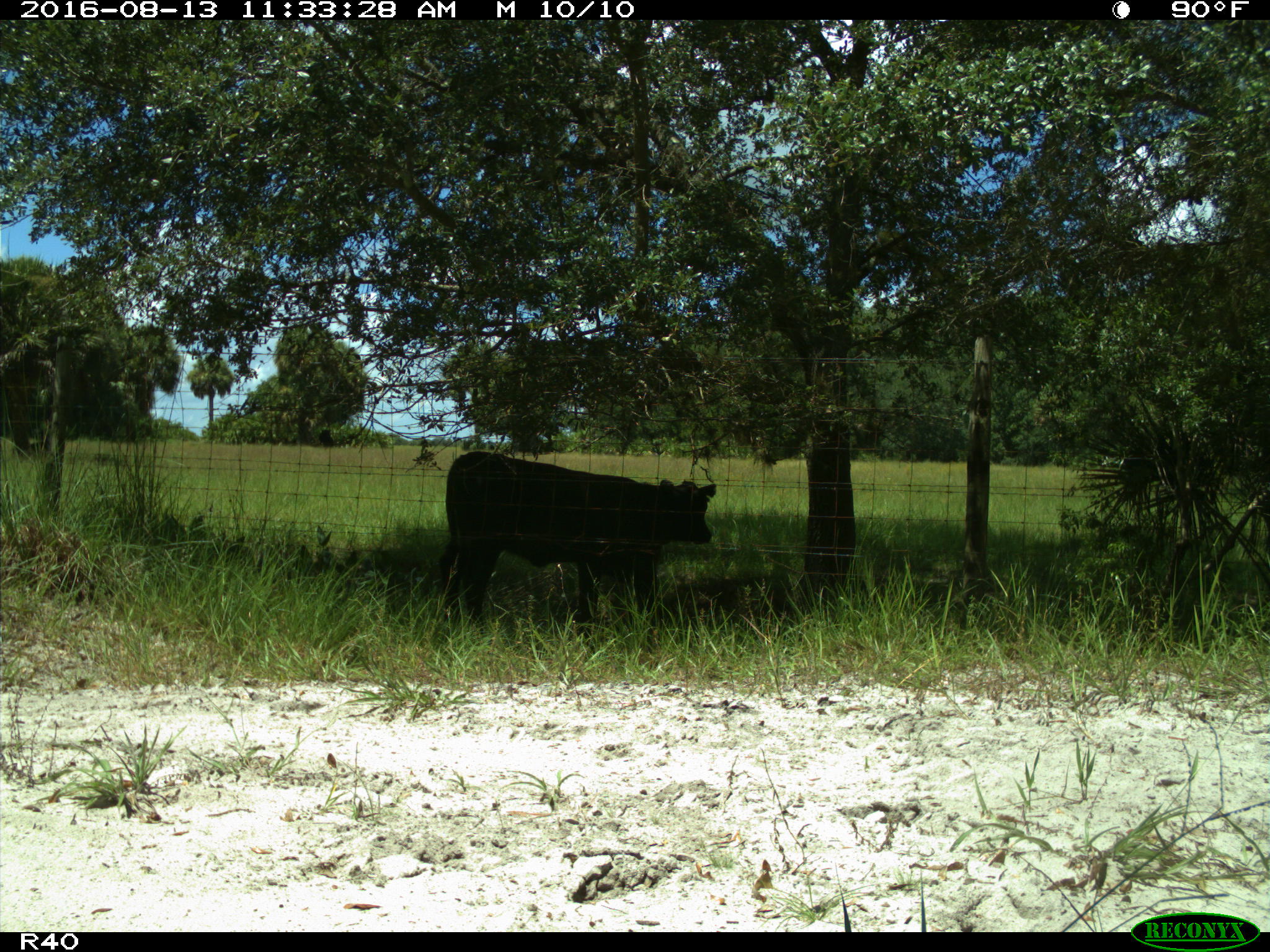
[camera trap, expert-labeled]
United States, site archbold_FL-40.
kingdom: Animalia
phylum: Chordata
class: Mammalia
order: Artiodactyla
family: Bovidae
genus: Bos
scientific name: Bos taurus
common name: domestic cow